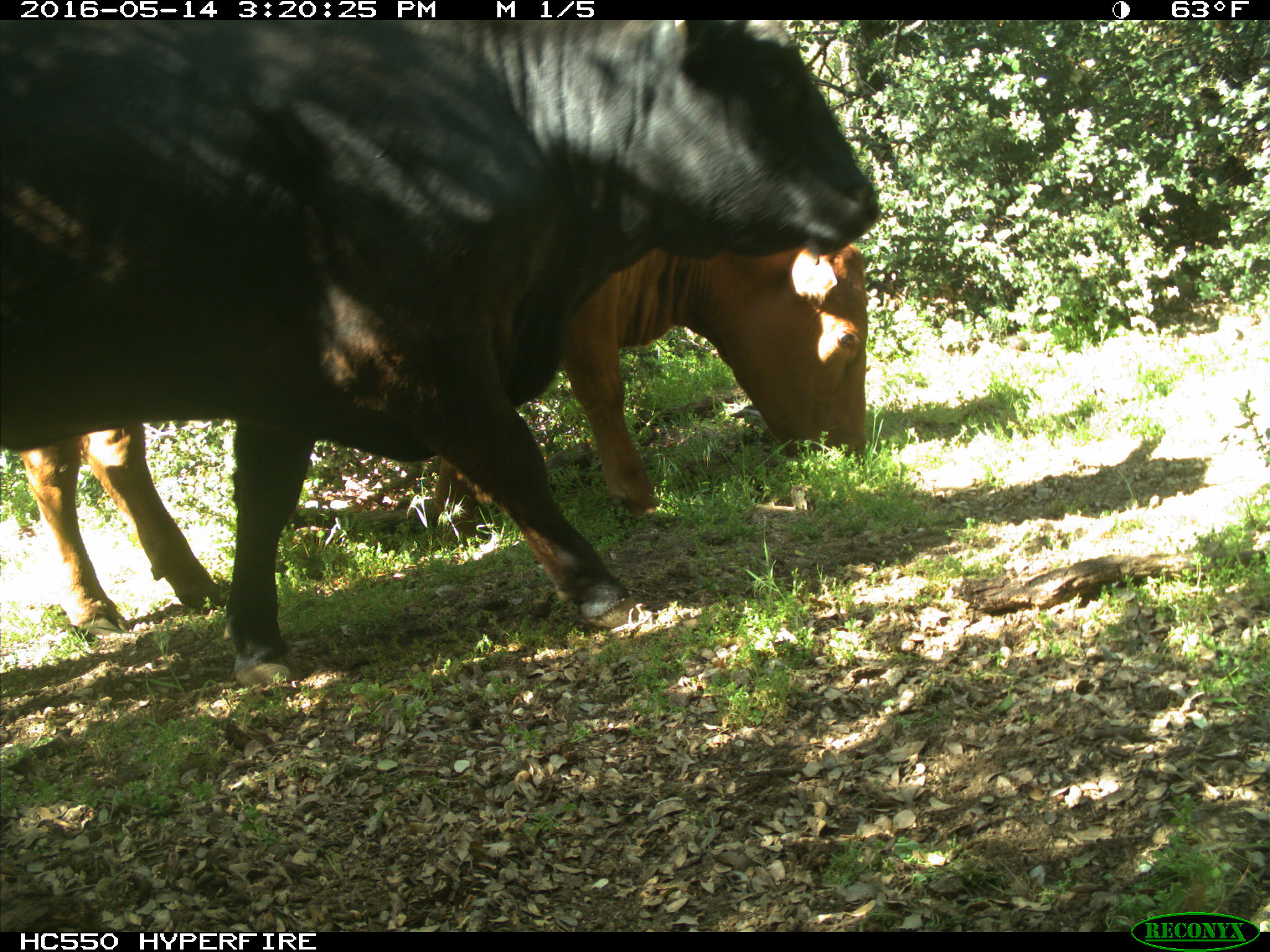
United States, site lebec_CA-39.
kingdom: Animalia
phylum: Chordata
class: Mammalia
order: Artiodactyla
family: Bovidae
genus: Bos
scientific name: Bos taurus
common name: domestic cow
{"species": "Bos taurus (domestic cow)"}